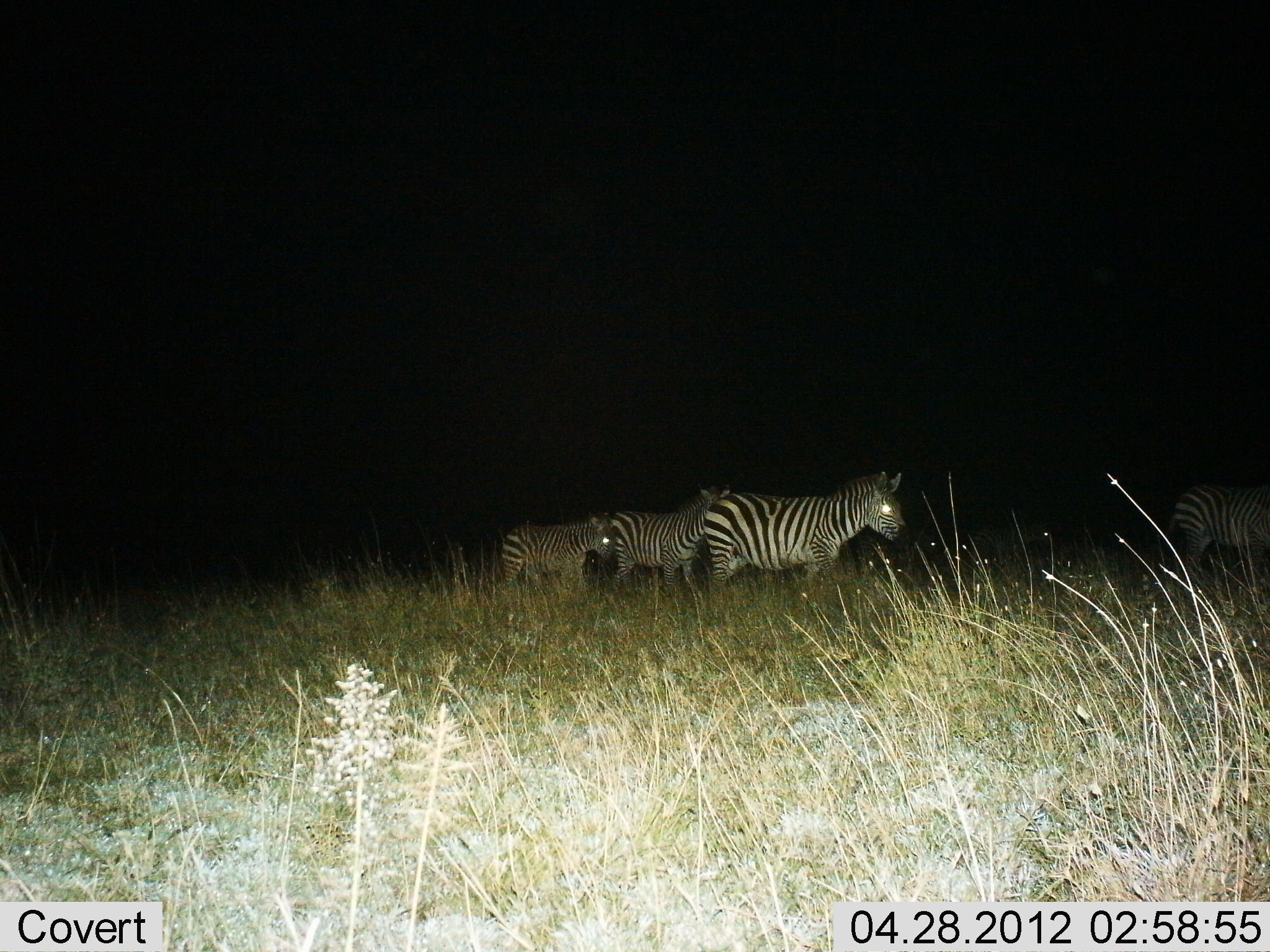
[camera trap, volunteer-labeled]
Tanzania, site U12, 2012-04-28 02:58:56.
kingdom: Animalia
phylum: Chordata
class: Mammalia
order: Perissodactyla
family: Equidae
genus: Equus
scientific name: Equus quagga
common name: plains zebra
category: zebra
Zebra (plains zebra) (Equus quagga), count 4. Behavior (volunteer vote fractions): standing 68%, resting 0%, moving 37%, interacting 0%. Young present (vote fraction): 16%. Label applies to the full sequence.